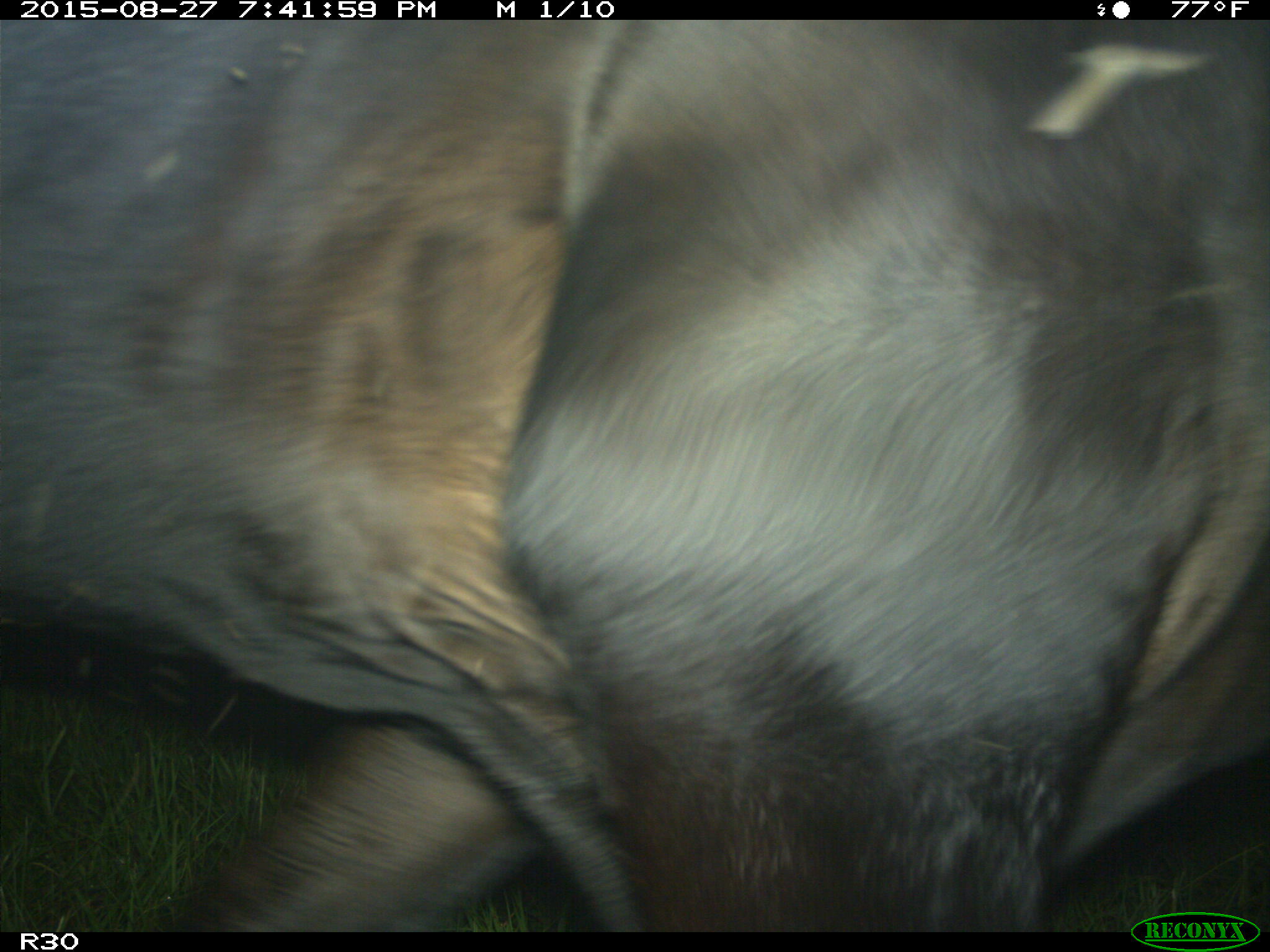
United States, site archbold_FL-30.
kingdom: Animalia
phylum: Chordata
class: Mammalia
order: Artiodactyla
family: Bovidae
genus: Bos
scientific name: Bos taurus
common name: domestic cow